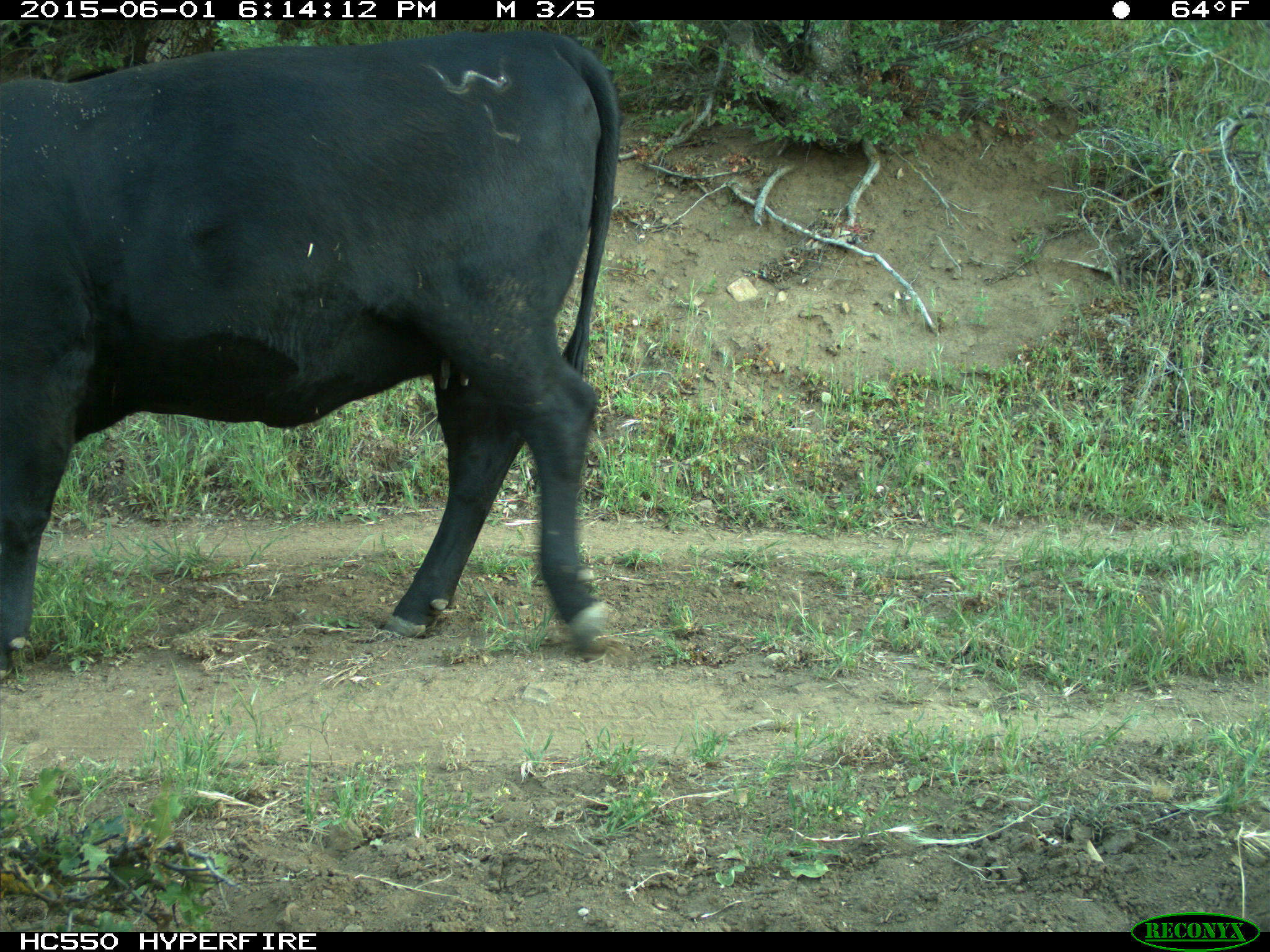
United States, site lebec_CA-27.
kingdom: Animalia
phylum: Chordata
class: Mammalia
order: Artiodactyla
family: Bovidae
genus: Bos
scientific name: Bos taurus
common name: domestic cow